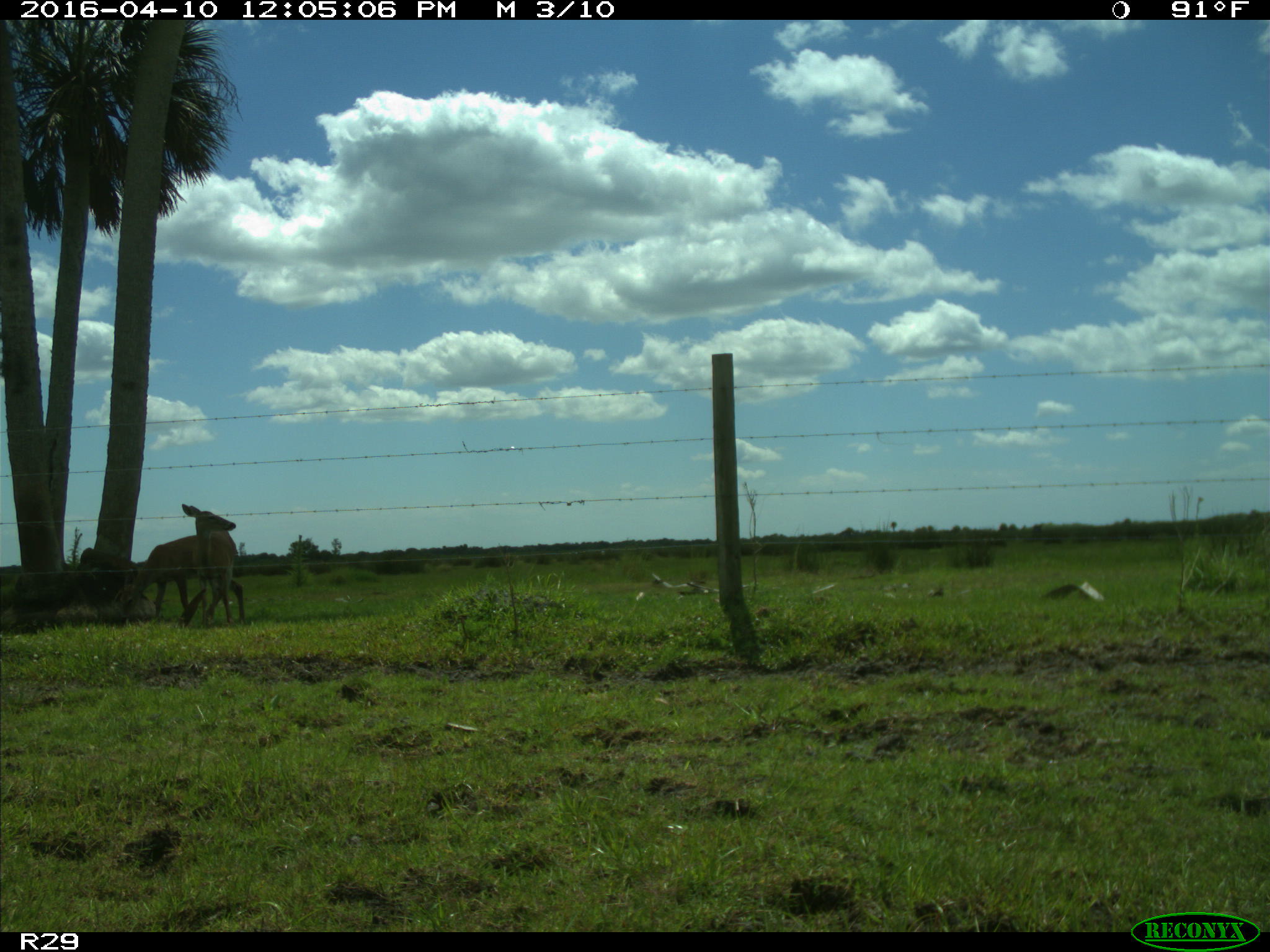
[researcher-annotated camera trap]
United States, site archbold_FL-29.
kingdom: Animalia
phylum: Chordata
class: Mammalia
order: Artiodactyla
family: Cervidae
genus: Odocoileus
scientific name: Odocoileus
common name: deer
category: unidentified deer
Unidentified deer (deer) (Odocoileus).